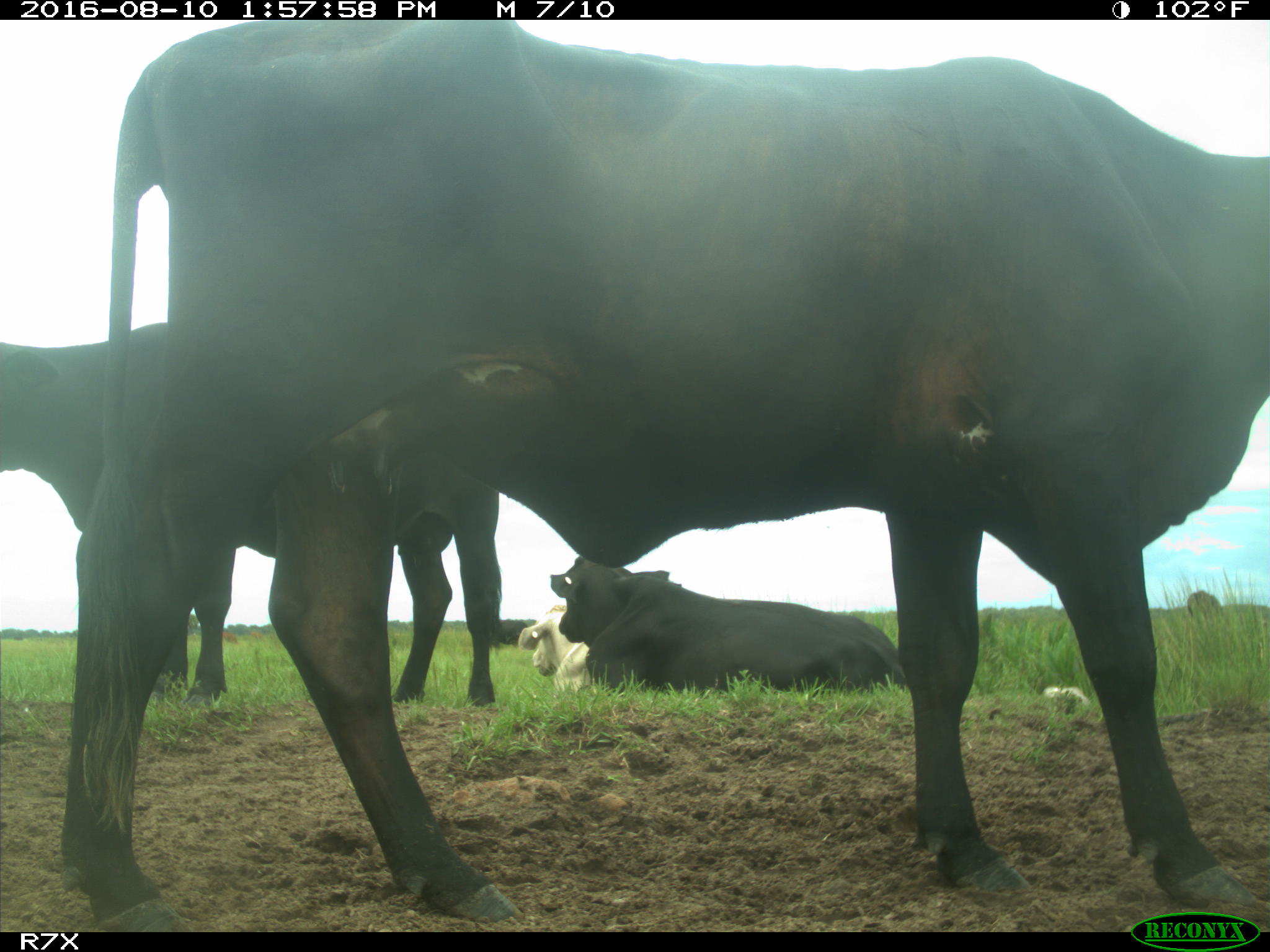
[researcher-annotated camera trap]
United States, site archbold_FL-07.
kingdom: Animalia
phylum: Chordata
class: Mammalia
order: Artiodactyla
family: Bovidae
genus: Bos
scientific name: Bos taurus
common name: domestic cow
Bos taurus (domestic cow).